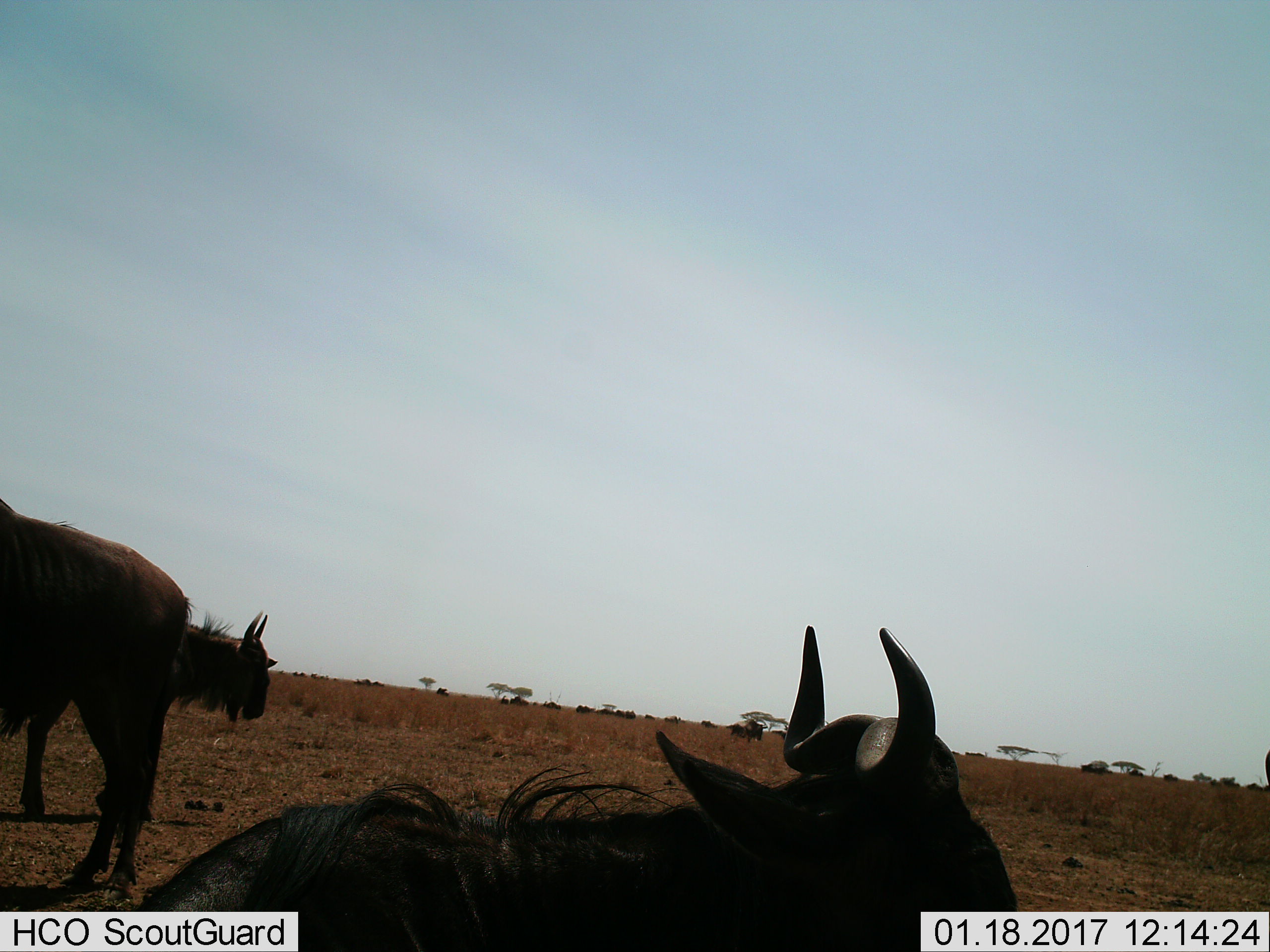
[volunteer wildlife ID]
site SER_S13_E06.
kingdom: Animalia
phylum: Chordata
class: Mammalia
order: Artiodactyla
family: Bovidae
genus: Connochaetes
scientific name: Connochaetes taurinus taurinus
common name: blue wildebeest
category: wildebeestblue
Wildebeestblue (blue wildebeest) (Connochaetes taurinus taurinus), count 11-50. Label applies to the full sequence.